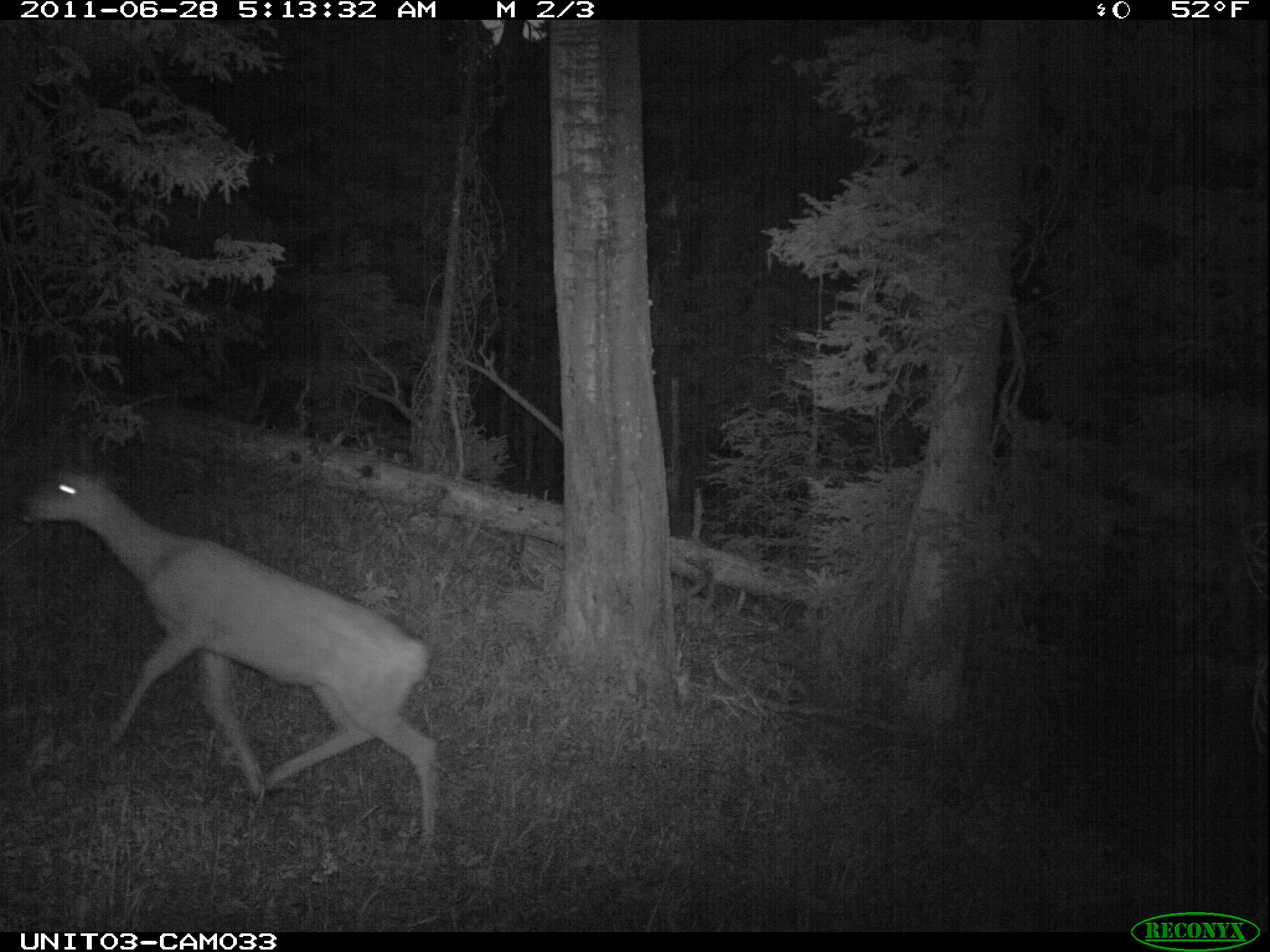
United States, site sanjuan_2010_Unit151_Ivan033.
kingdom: Animalia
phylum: Chordata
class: Mammalia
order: Artiodactyla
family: Cervidae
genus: Odocoileus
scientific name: Odocoileus hemionus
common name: mule deer